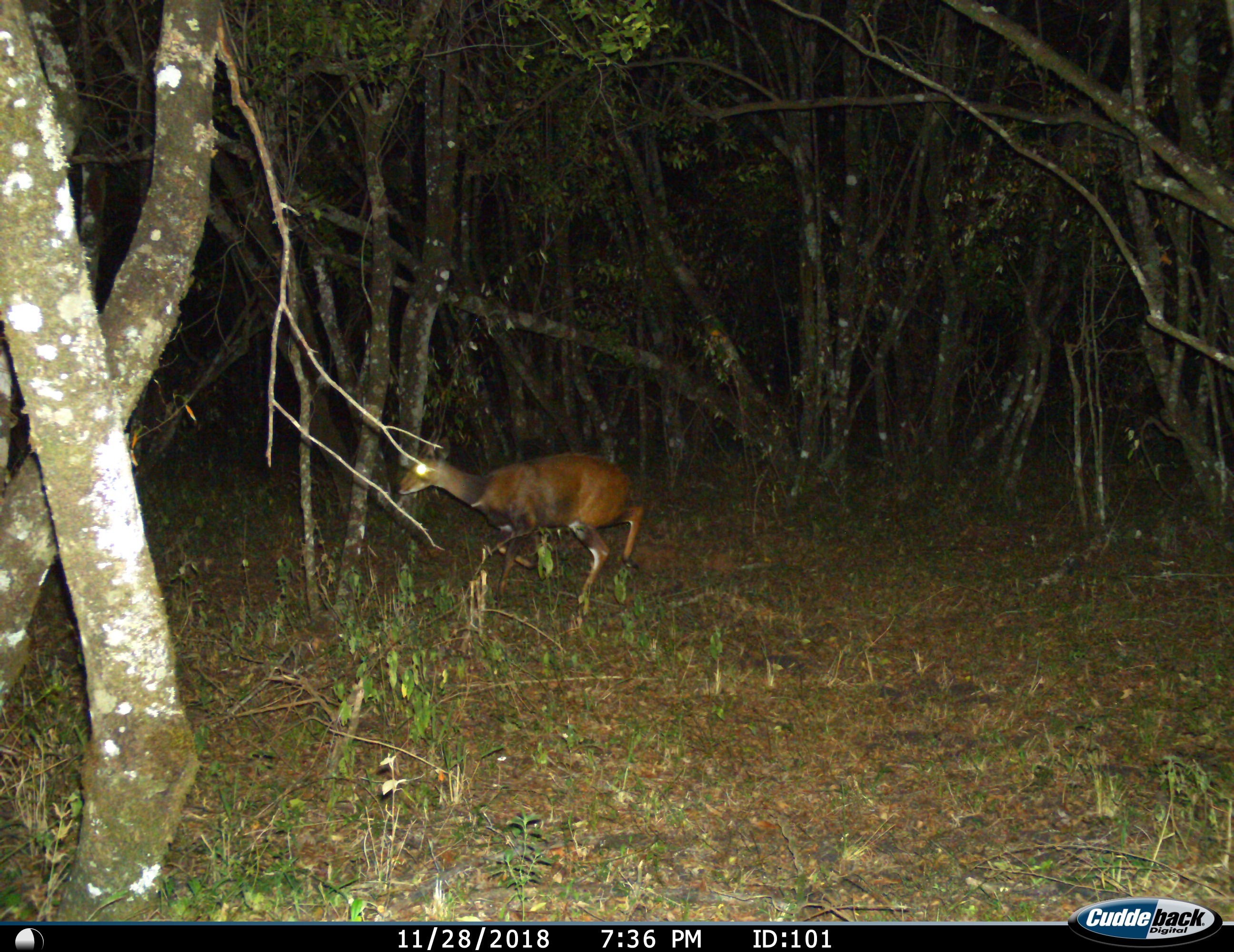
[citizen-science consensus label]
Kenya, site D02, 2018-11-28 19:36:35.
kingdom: Animalia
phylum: Chordata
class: Mammalia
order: Artiodactyla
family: Bovidae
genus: Tragelaphus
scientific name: Tragelaphus scriptus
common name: bushbuck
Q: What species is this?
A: Bushbuck (Tragelaphus scriptus).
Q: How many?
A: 1.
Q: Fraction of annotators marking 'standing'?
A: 50%.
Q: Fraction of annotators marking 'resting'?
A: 0%.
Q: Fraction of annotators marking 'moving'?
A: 75%.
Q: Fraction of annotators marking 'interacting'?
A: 0%.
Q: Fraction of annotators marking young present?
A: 0%.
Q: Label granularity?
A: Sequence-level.